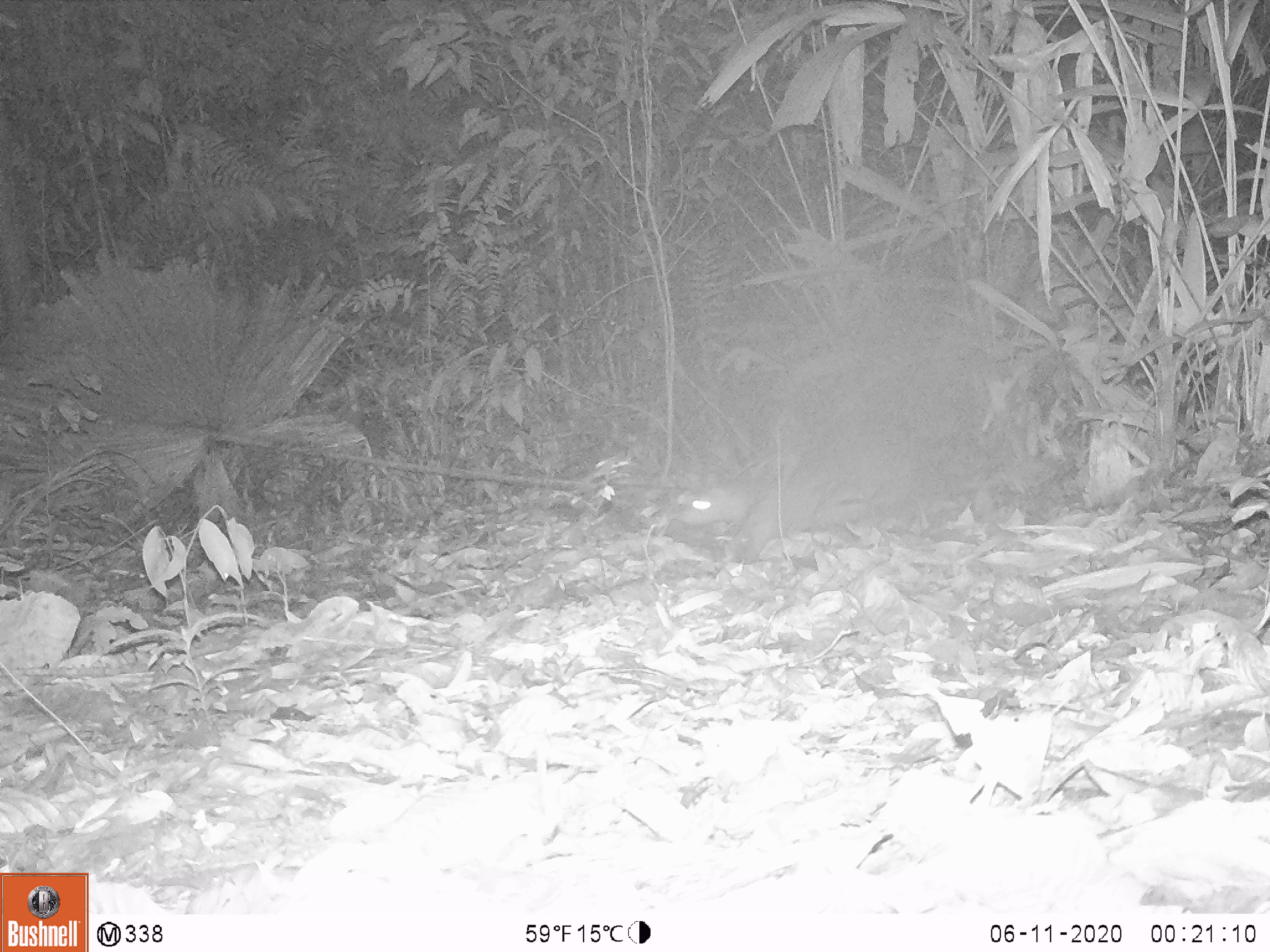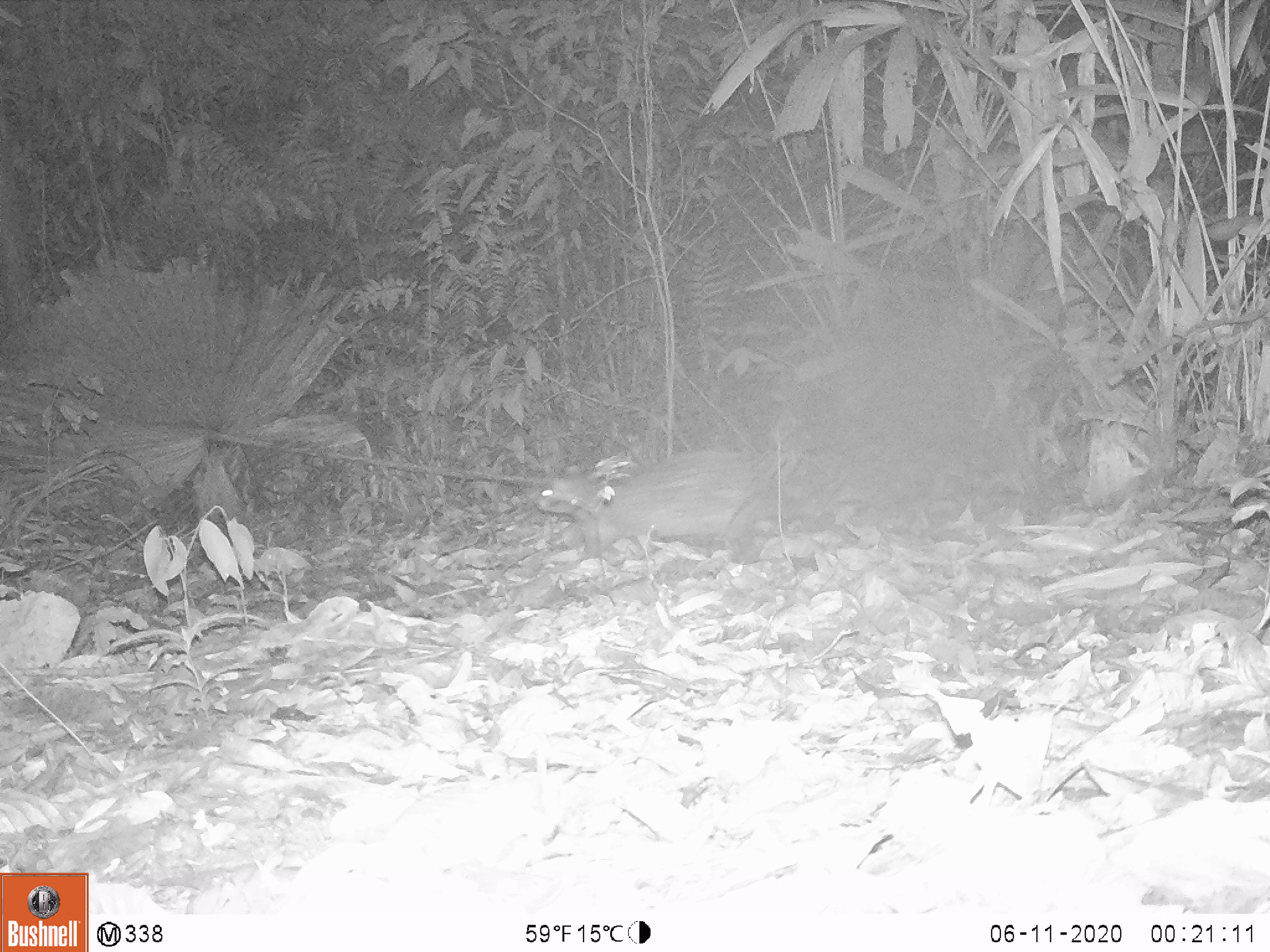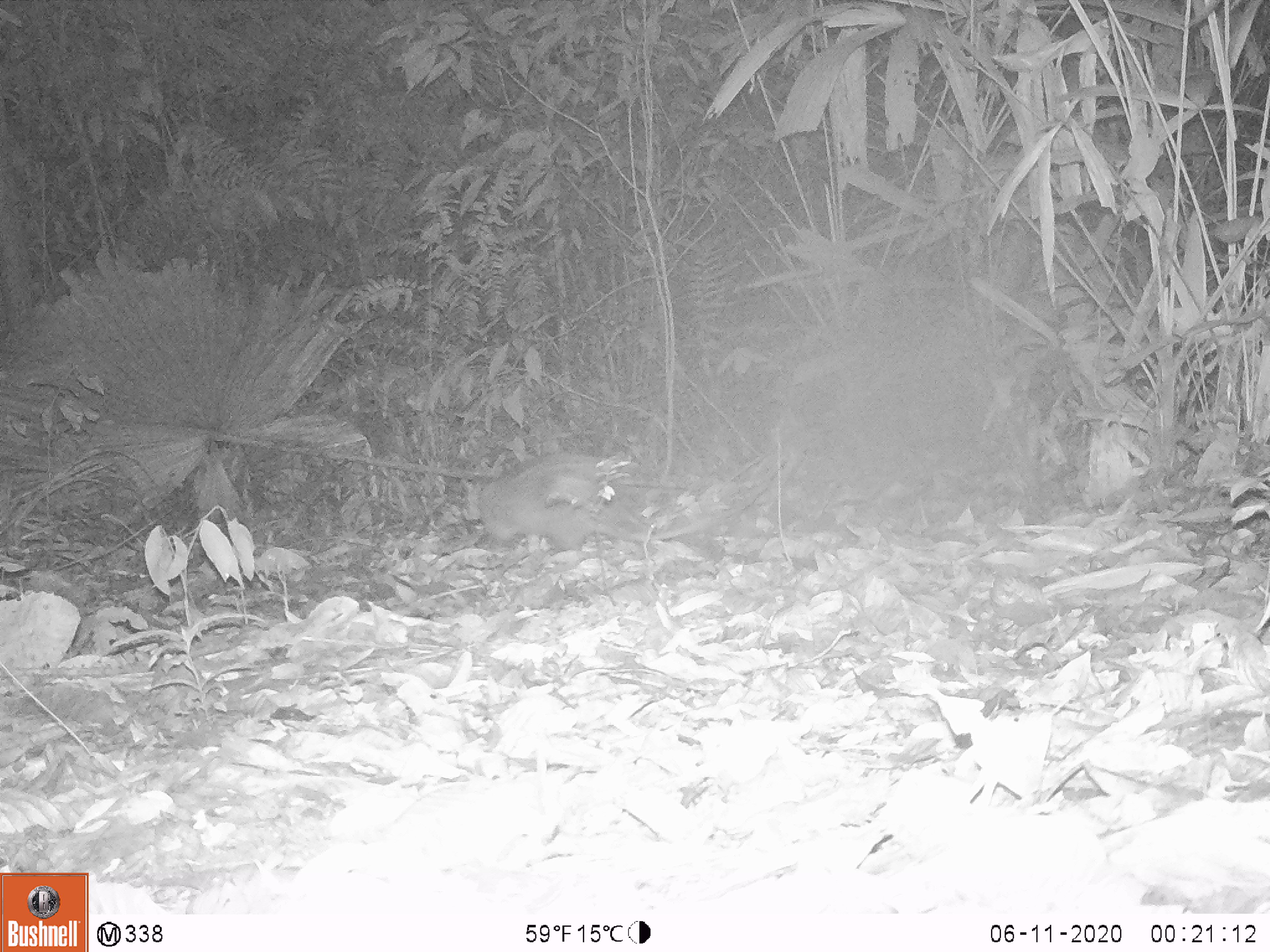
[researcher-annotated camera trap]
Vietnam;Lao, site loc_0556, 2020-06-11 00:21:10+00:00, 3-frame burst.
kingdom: Animalia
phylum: Chordata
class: Mammalia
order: Rodentia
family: Hystricidae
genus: Atherurus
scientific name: Atherurus macrourus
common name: asiatic brush-tailed porcupine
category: asiatic brush tailed porcupine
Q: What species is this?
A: Asiatic brush tailed porcupine (asiatic brush-tailed porcupine) (Atherurus macrourus).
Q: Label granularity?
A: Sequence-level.